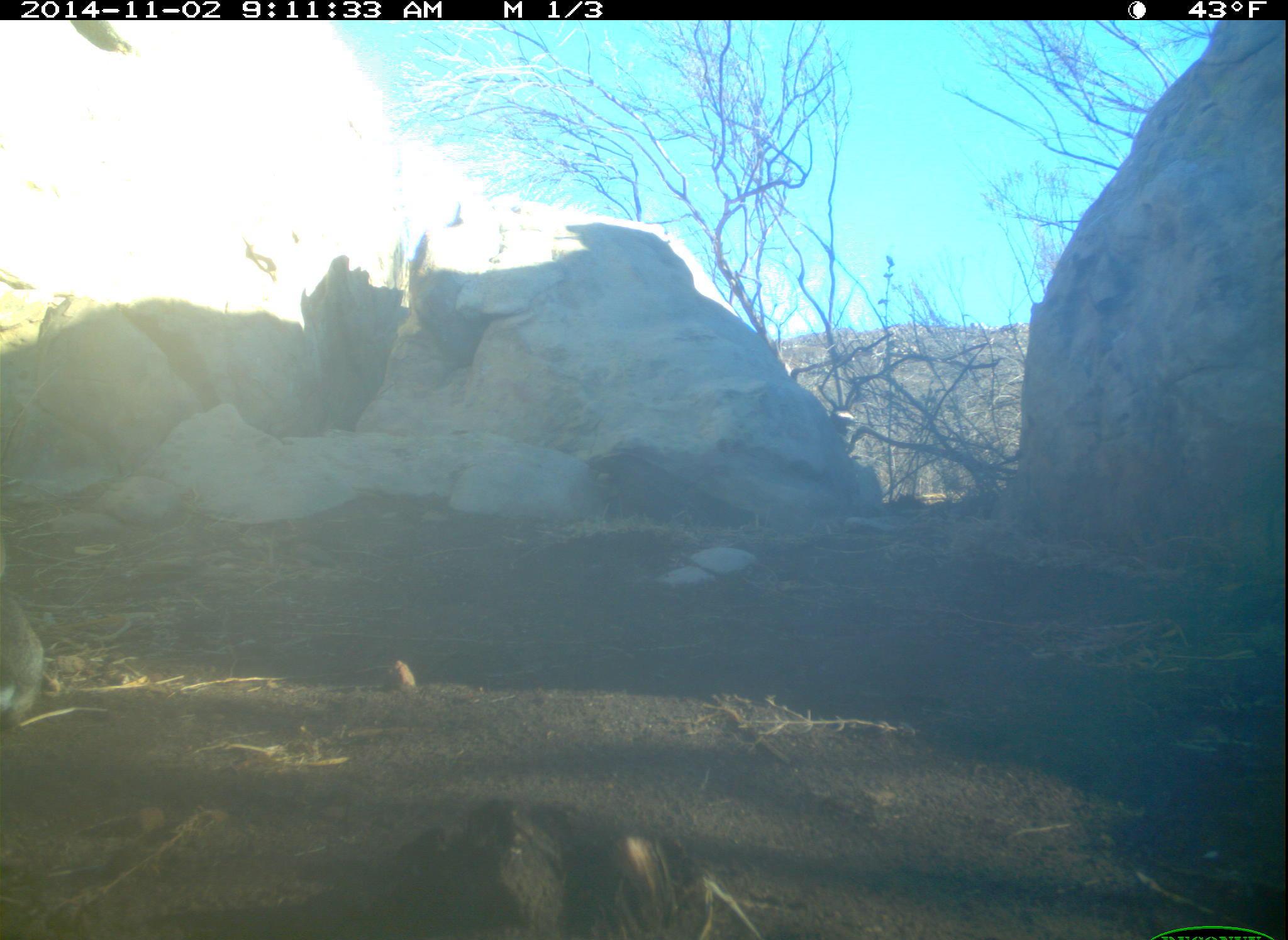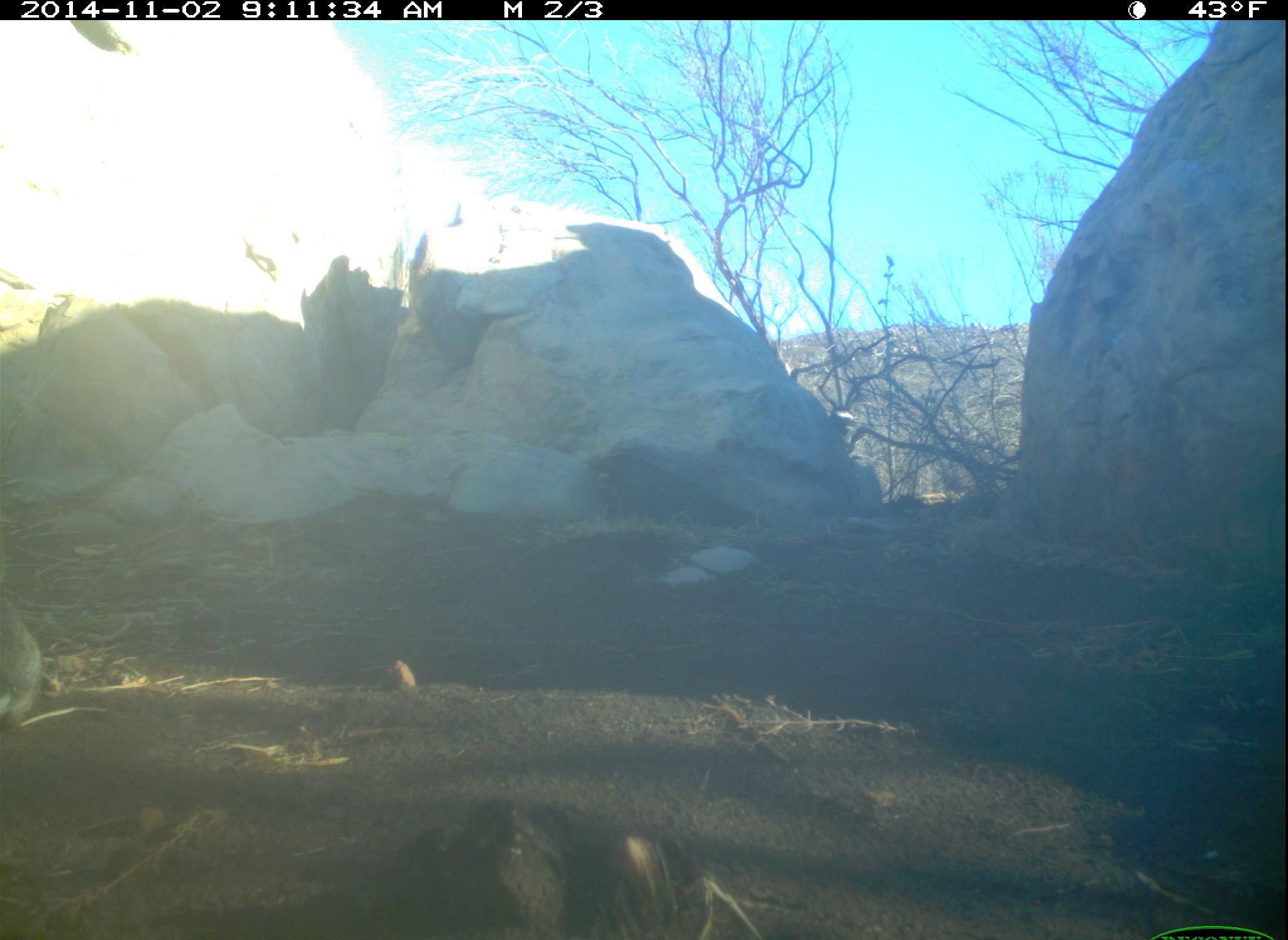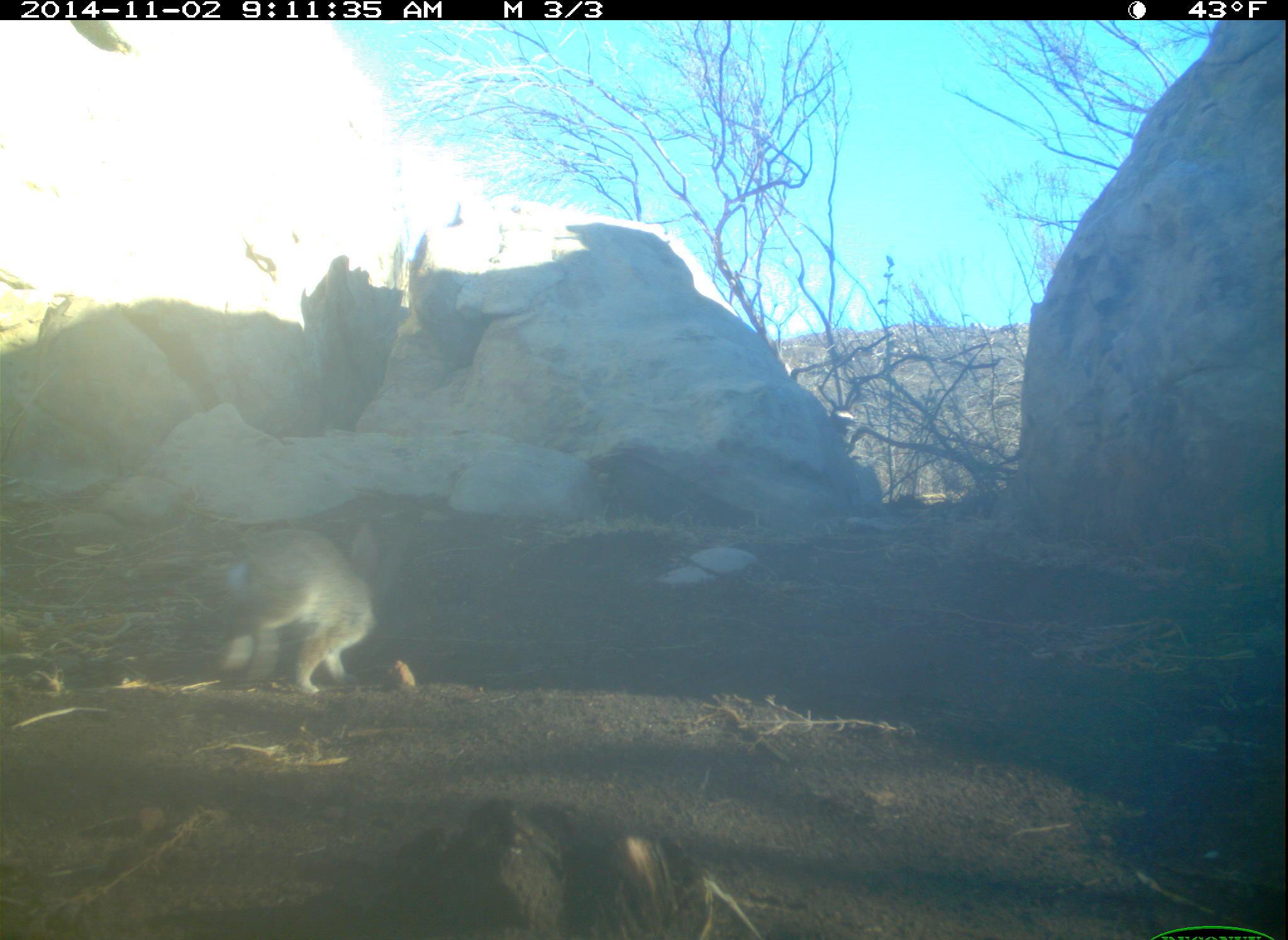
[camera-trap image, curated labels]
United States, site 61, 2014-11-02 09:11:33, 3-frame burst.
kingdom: Animalia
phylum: Chordata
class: Mammalia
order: Lagomorpha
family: Leporidae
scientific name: Leporidae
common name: rabbits and hares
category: rabbit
Rabbit (rabbits and hares) (Leporidae).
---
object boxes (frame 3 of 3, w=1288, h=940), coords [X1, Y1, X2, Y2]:
rabbit: [190, 511, 407, 704]